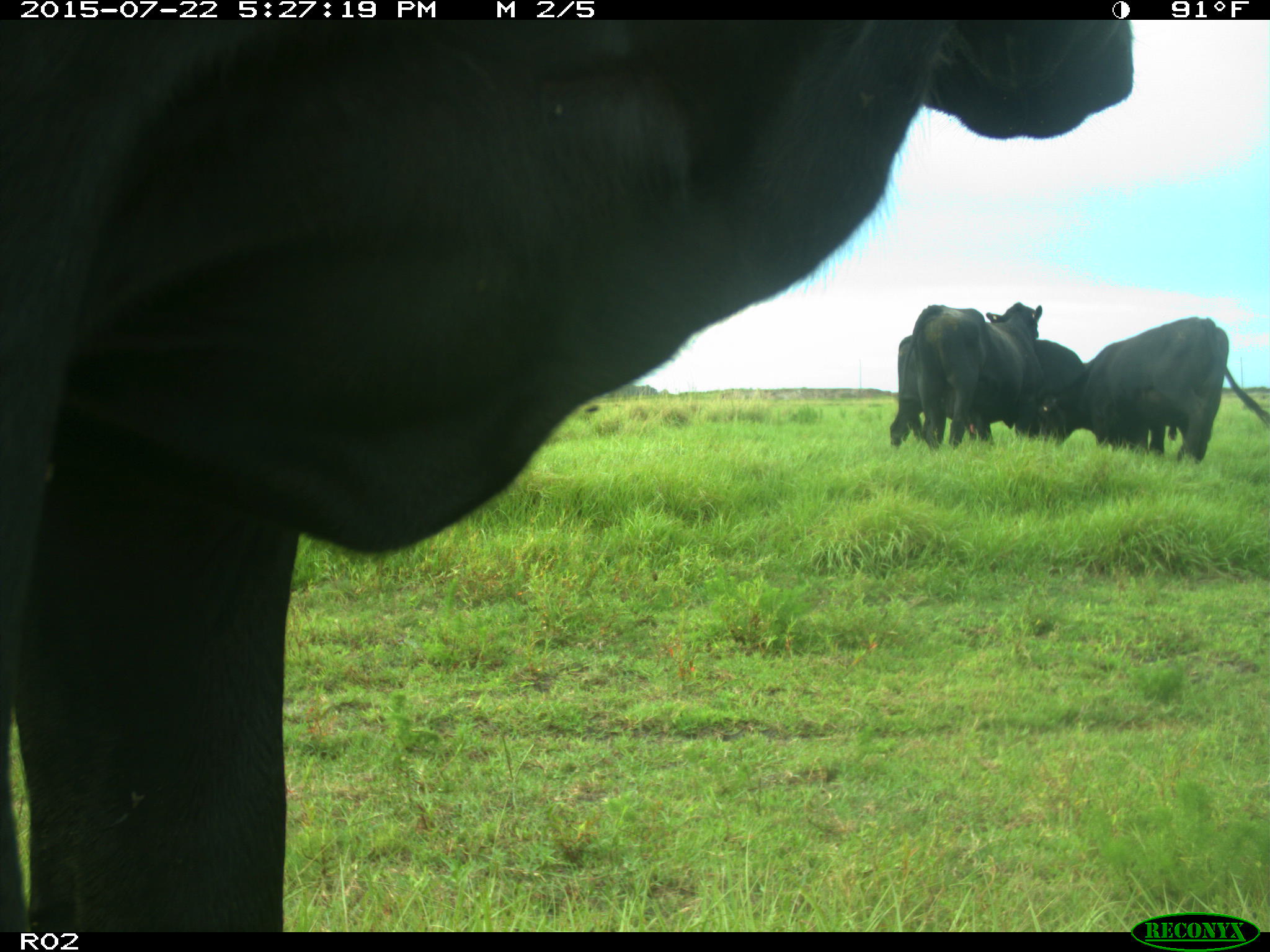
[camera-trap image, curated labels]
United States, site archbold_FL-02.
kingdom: Animalia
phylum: Chordata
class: Mammalia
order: Artiodactyla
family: Bovidae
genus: Bos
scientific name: Bos taurus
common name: domestic cow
Bos taurus (domestic cow).